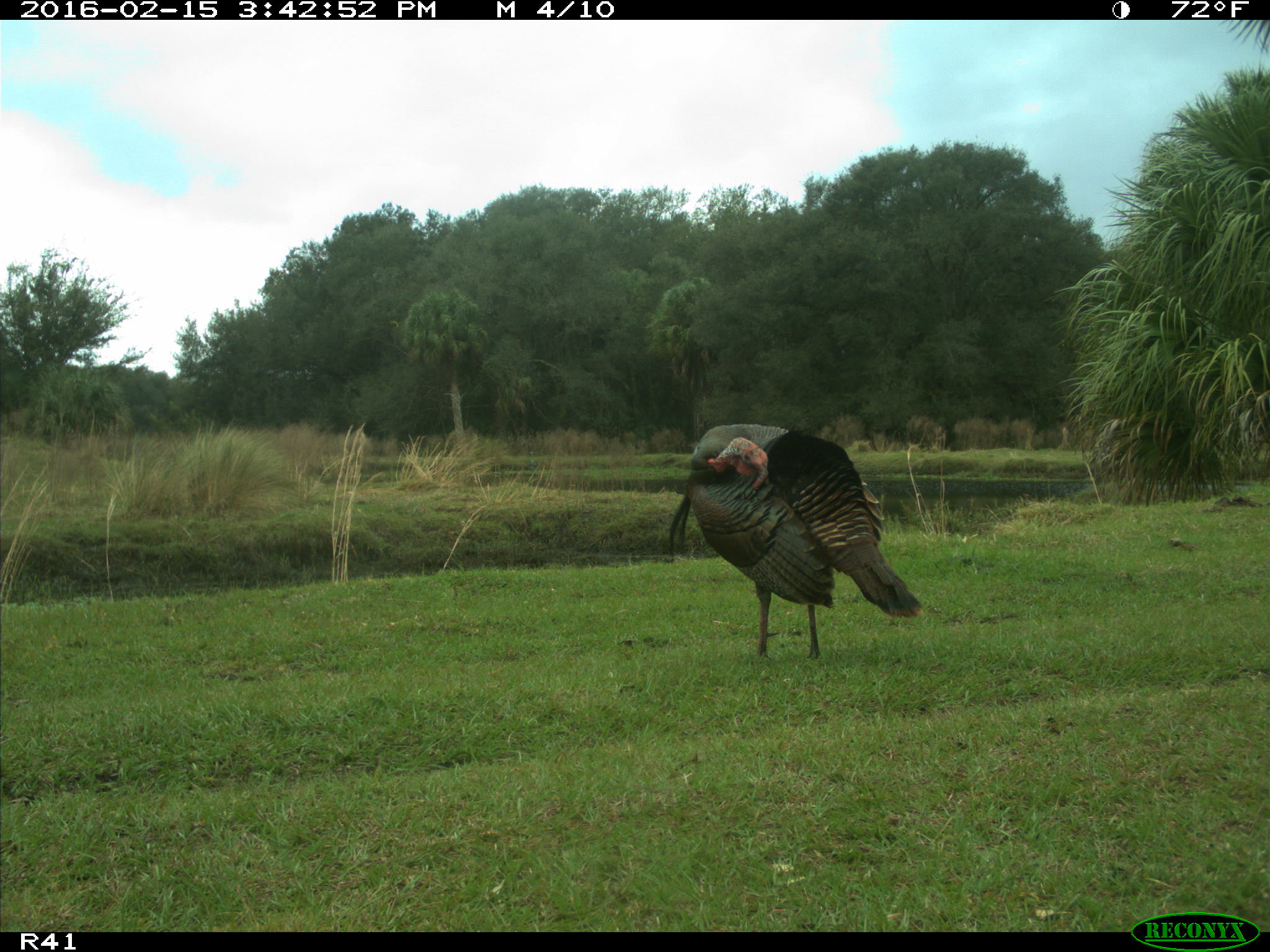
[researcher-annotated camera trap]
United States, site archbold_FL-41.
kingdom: Animalia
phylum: Chordata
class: Aves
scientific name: Aves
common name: birds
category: unidentified bird